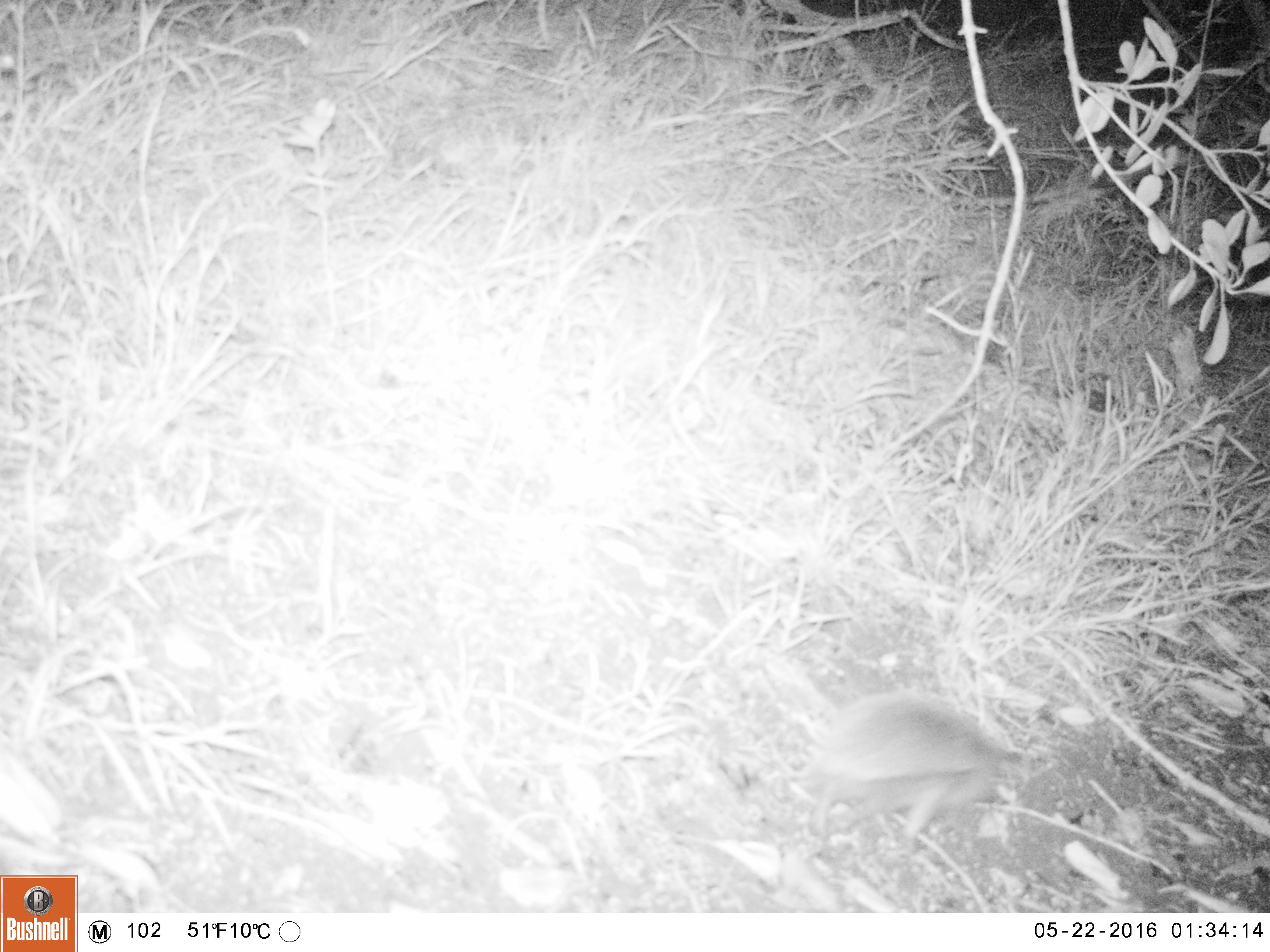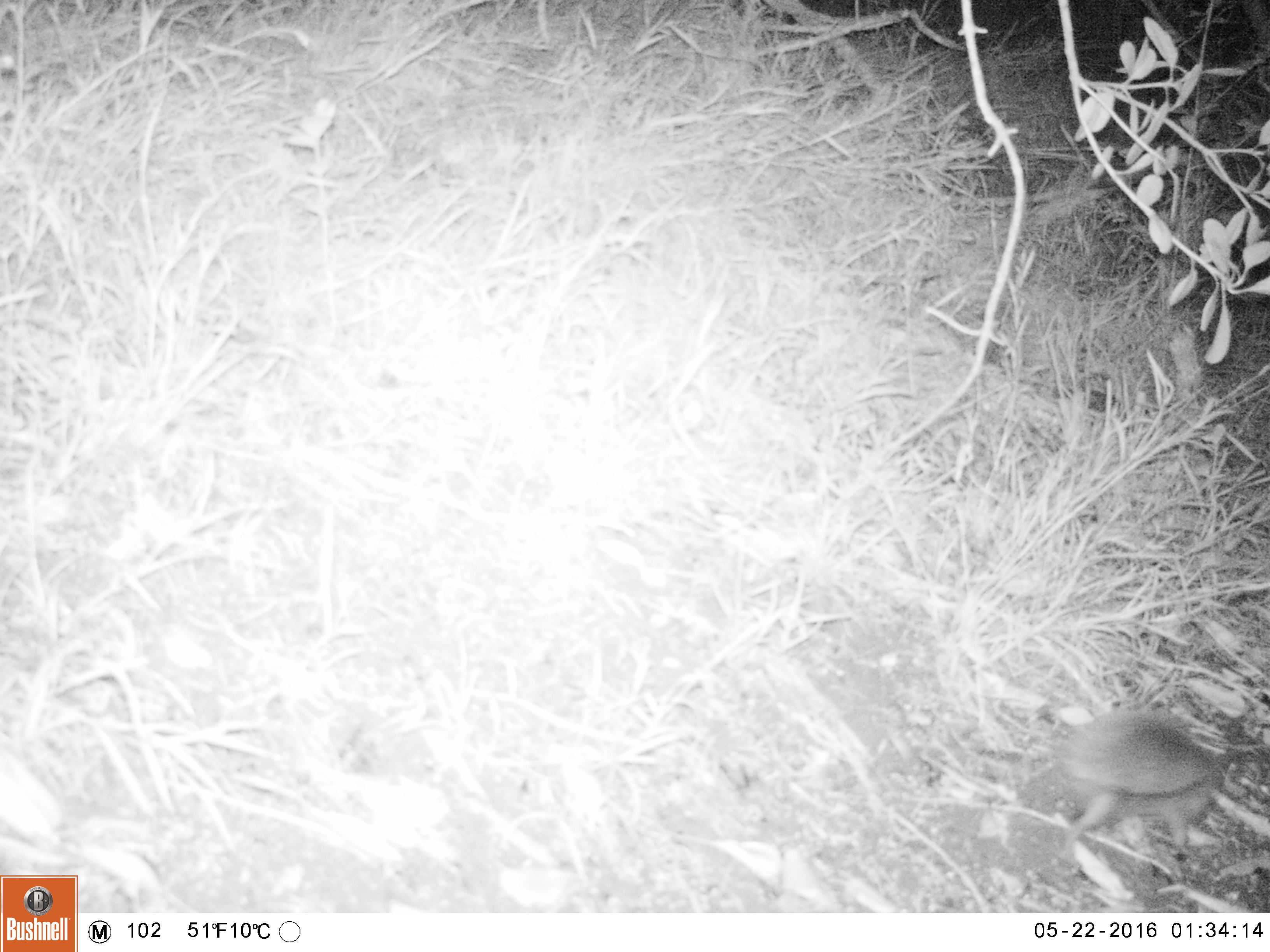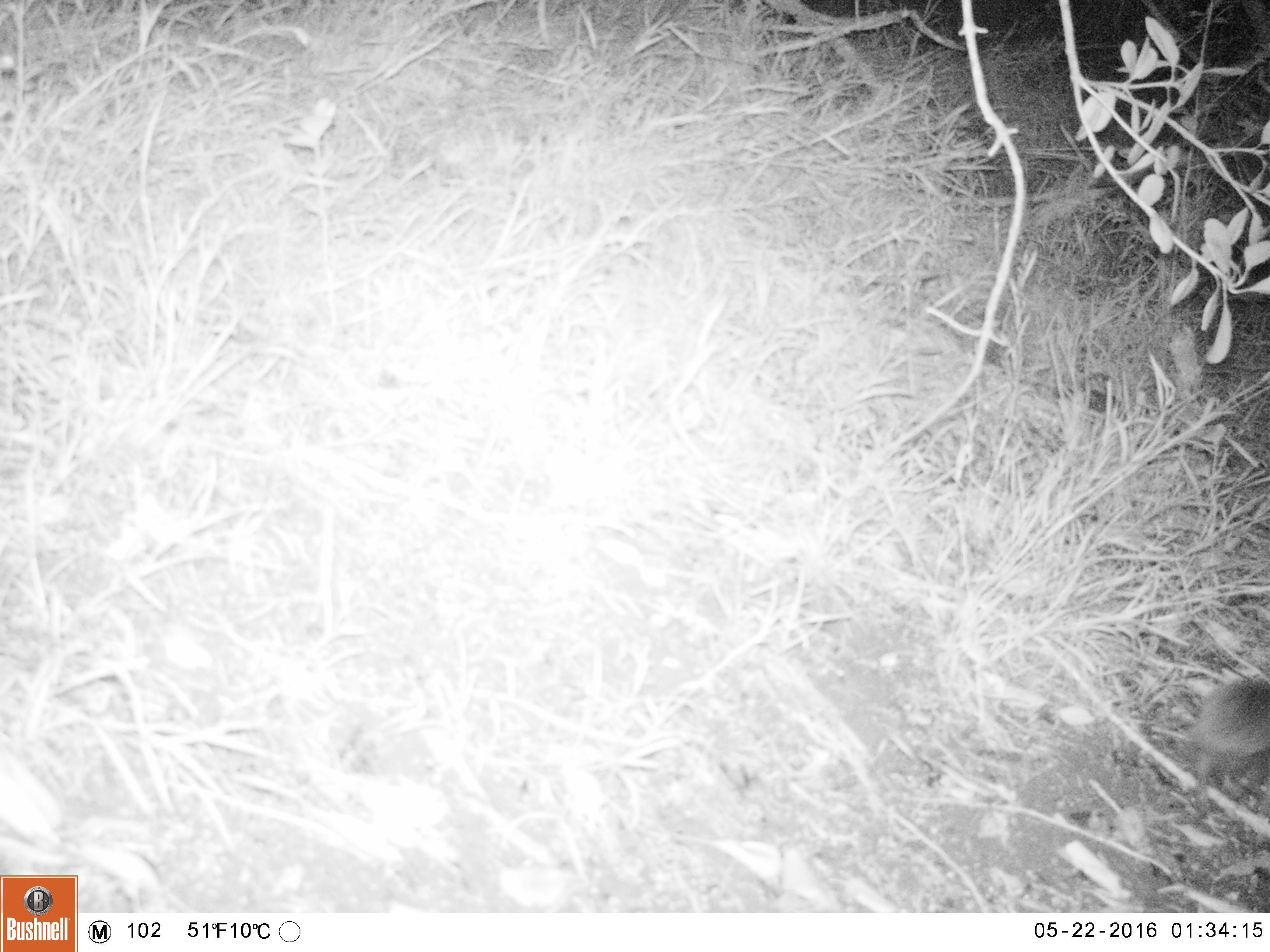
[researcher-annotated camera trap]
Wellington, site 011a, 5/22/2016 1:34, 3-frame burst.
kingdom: Animalia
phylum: Chordata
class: Mammalia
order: Eulipotyphla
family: Erinaceidae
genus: Erinaceus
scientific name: Erinaceus europaeus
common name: hedgehog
Hedgehog (Erinaceus europaeus).